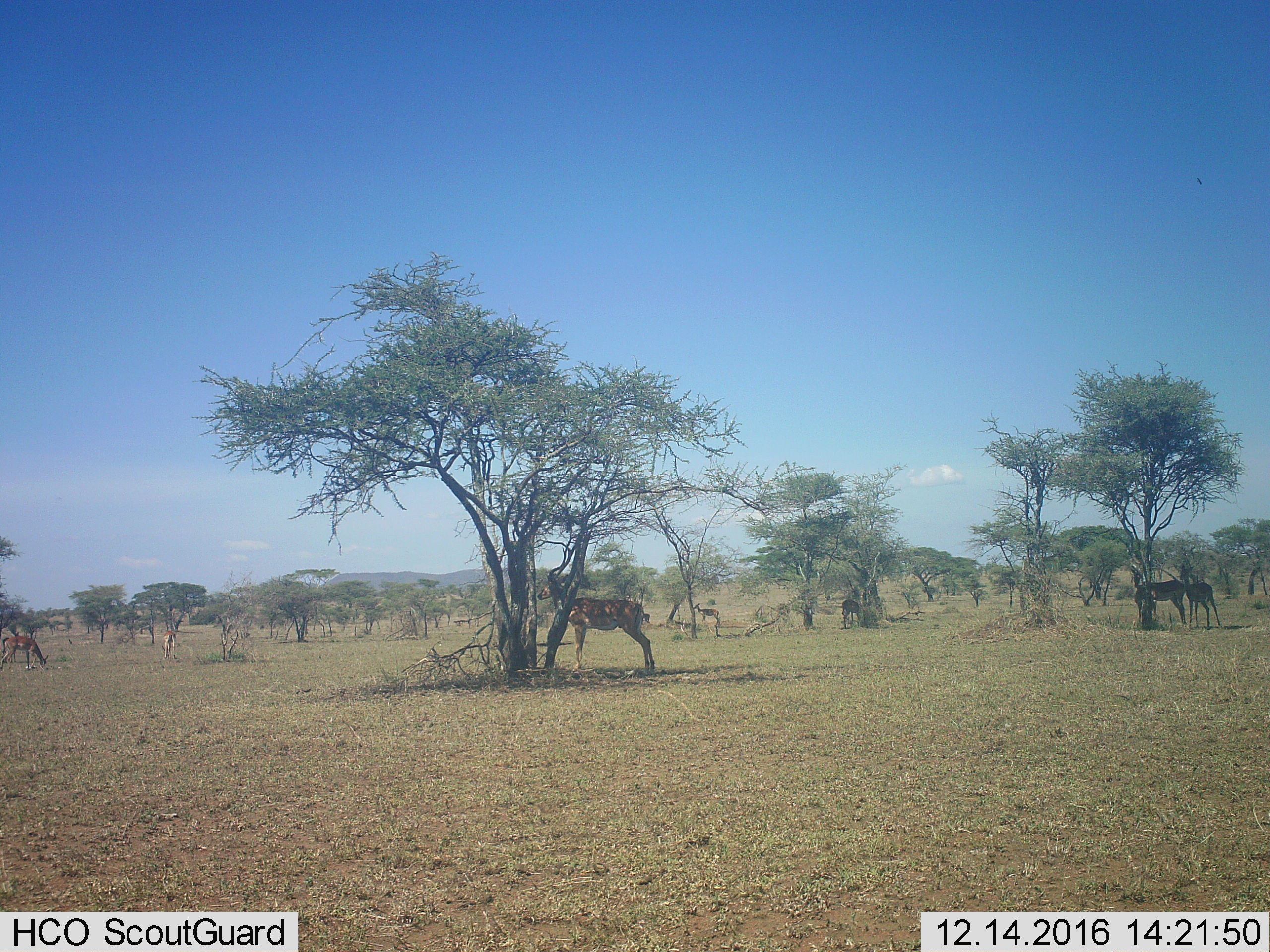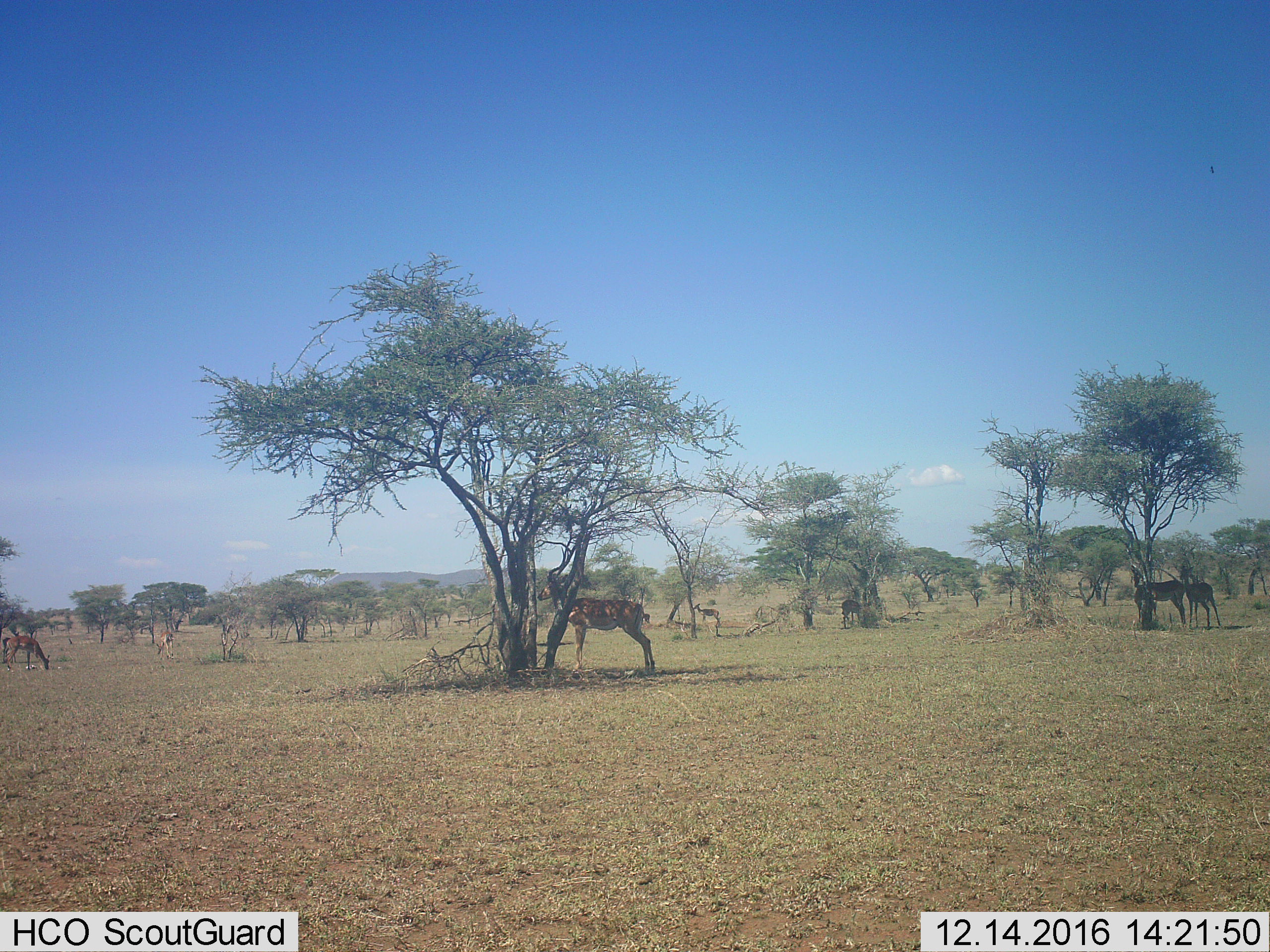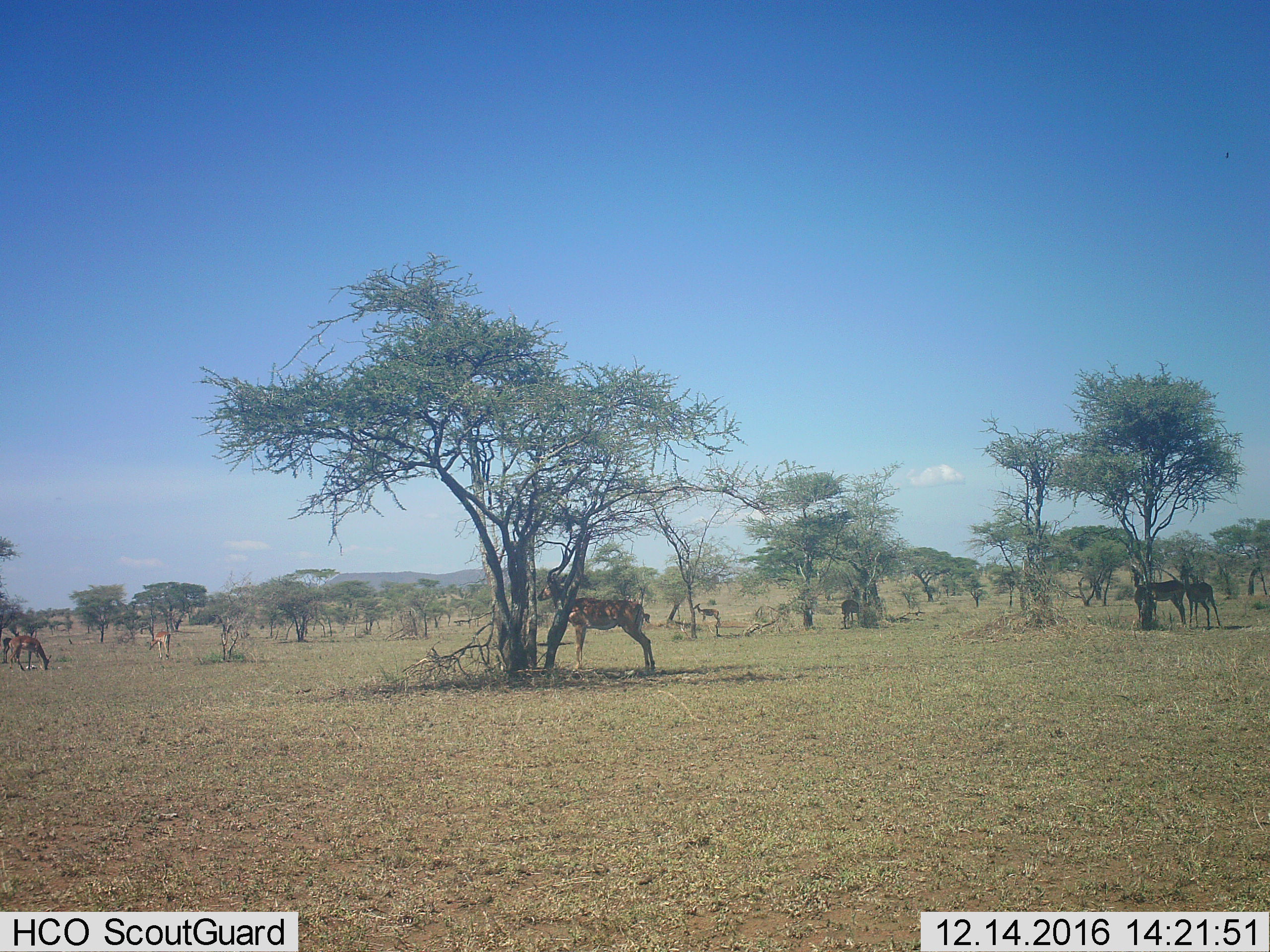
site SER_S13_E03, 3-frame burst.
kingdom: Animalia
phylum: Chordata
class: Mammalia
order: Artiodactyla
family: Bovidae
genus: Aepyceros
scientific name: Aepyceros melampus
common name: impala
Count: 7.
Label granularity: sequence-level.